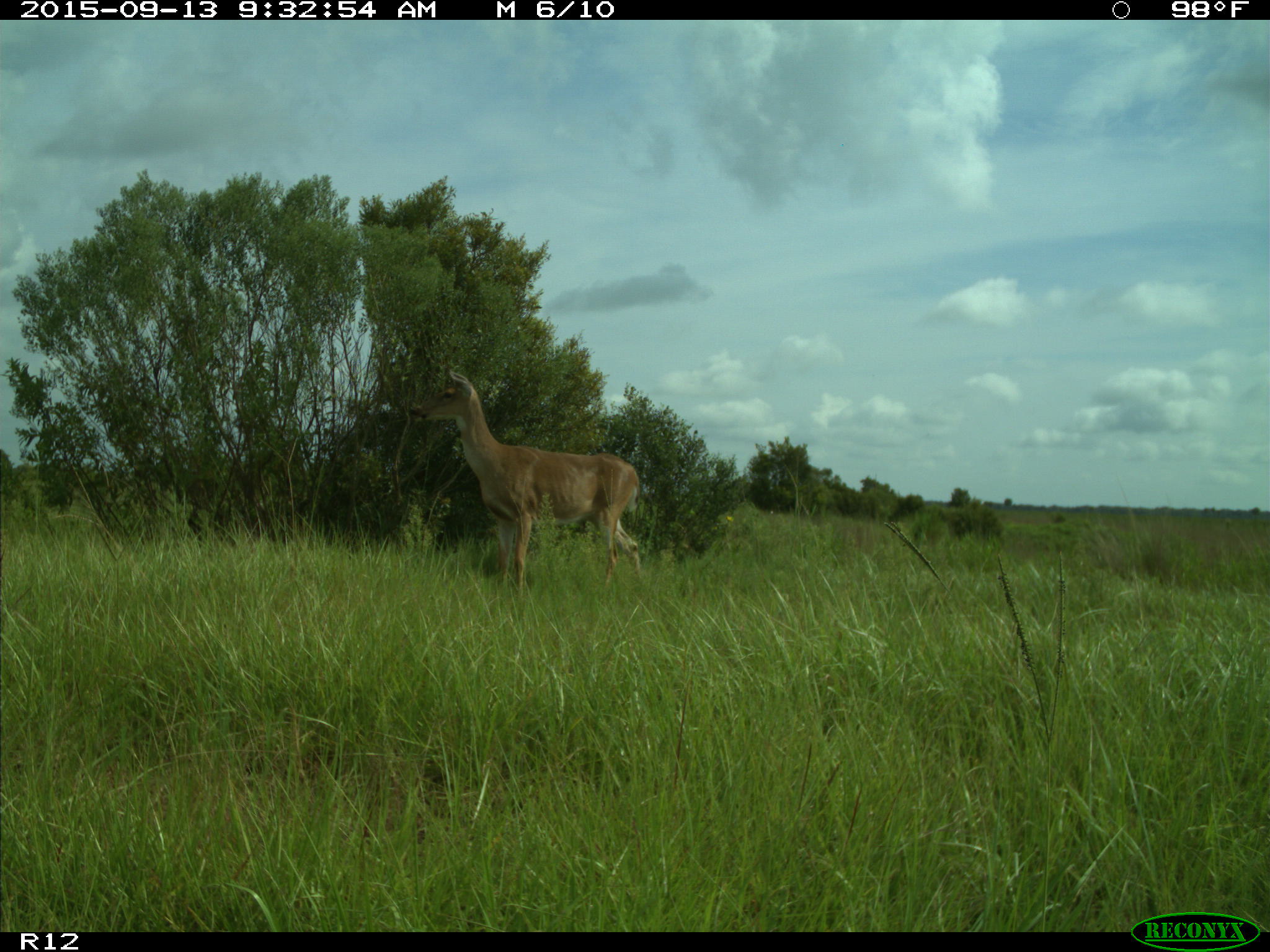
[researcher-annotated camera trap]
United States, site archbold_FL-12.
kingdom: Animalia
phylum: Chordata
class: Mammalia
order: Artiodactyla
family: Cervidae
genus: Odocoileus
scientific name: Odocoileus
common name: deer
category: unidentified deer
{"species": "unidentified deer (deer) (Odocoileus)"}